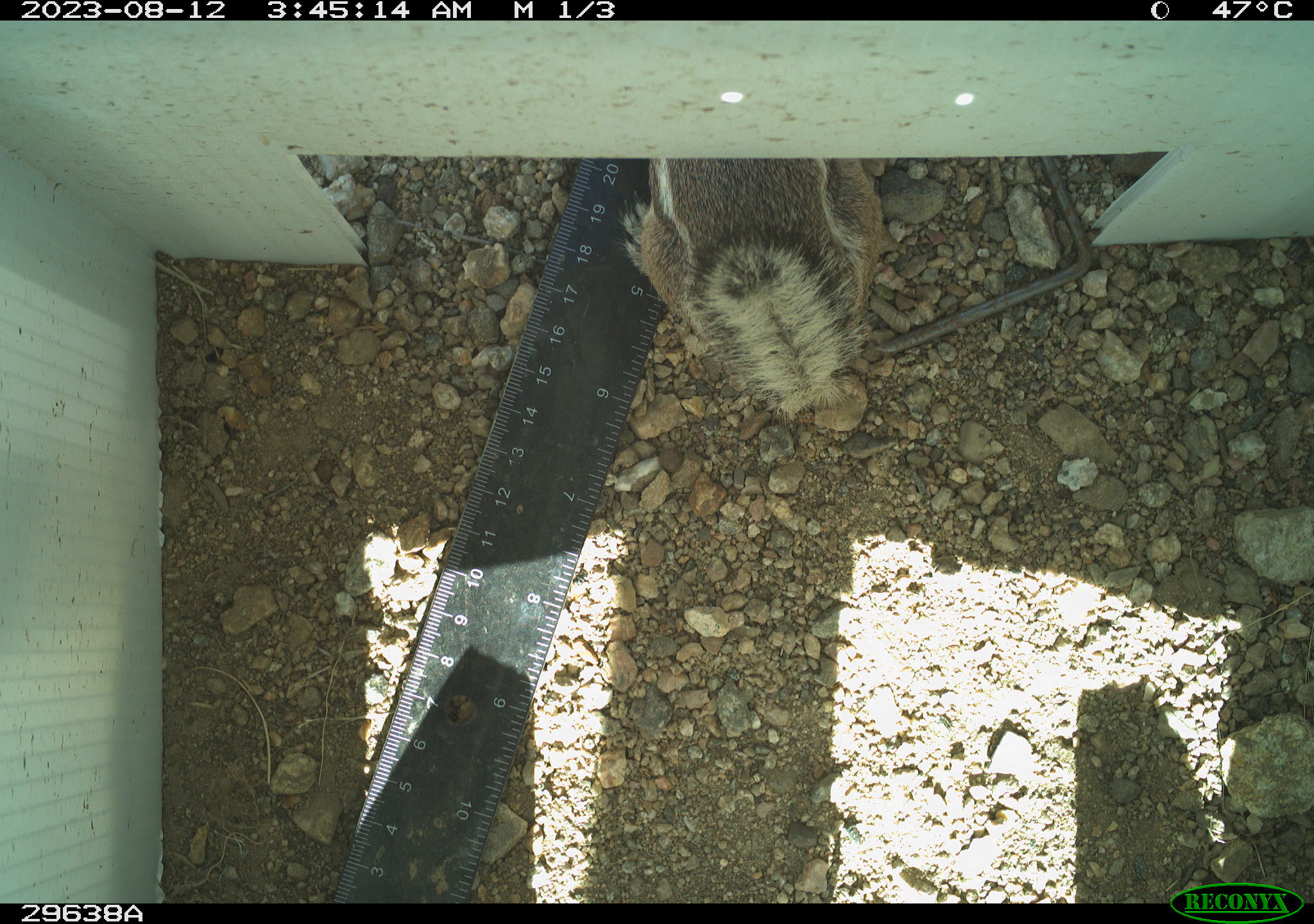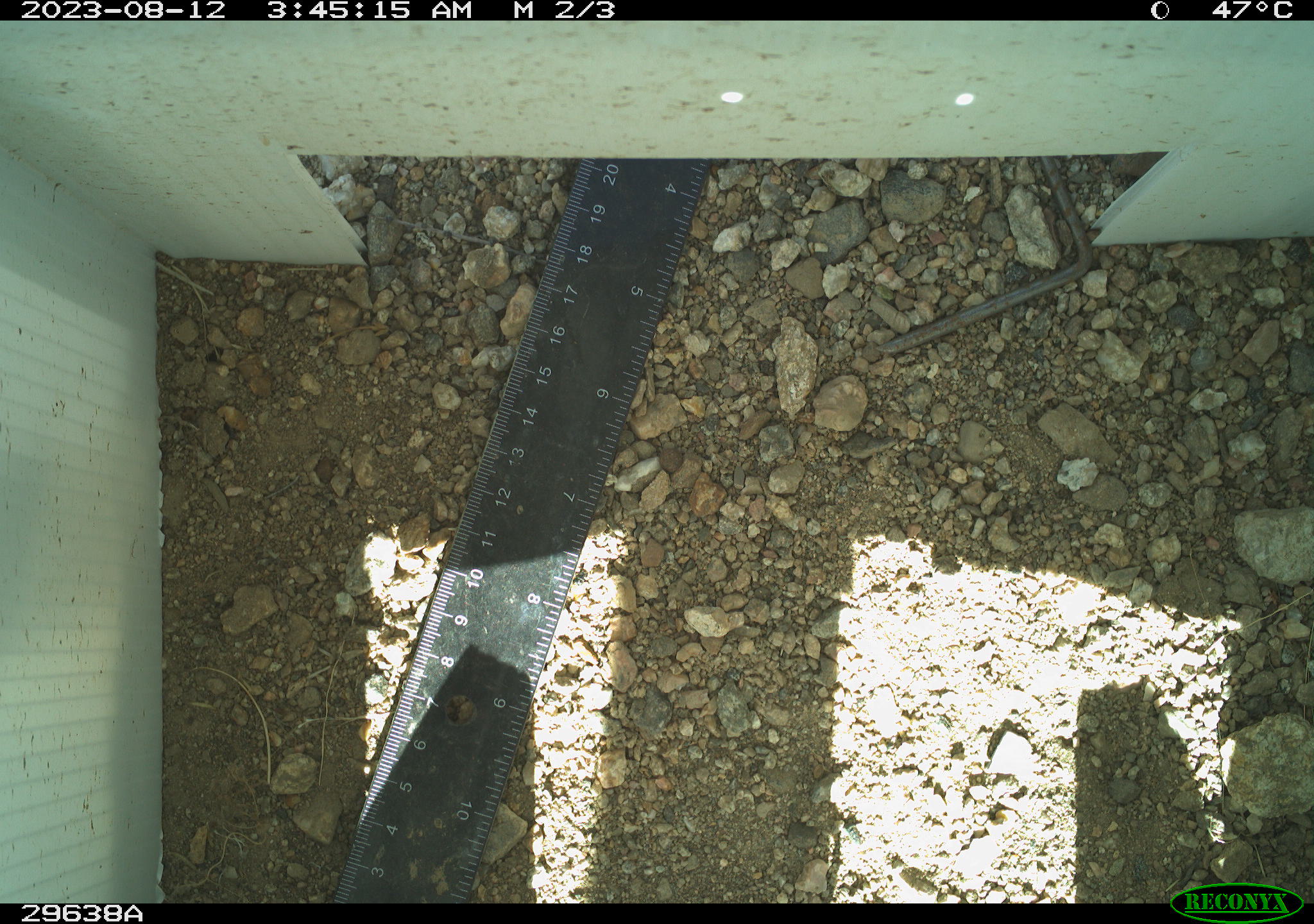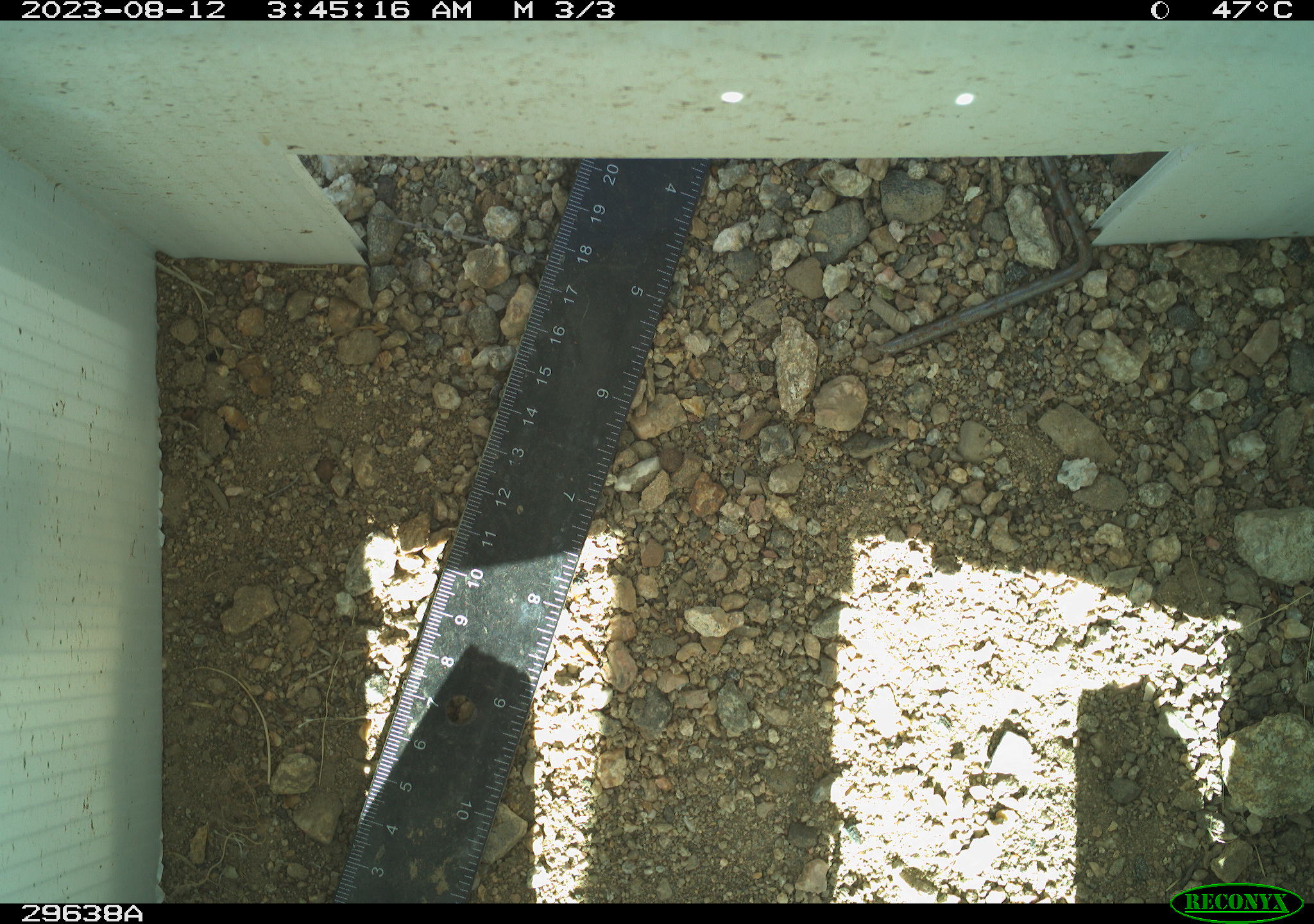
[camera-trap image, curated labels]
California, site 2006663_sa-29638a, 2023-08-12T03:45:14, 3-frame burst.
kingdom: Animalia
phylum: Chordata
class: Mammalia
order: Rodentia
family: Sciuridae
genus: Ammospermophilus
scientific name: Ammospermophilus leucurus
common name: white-tailed antelope squirrel